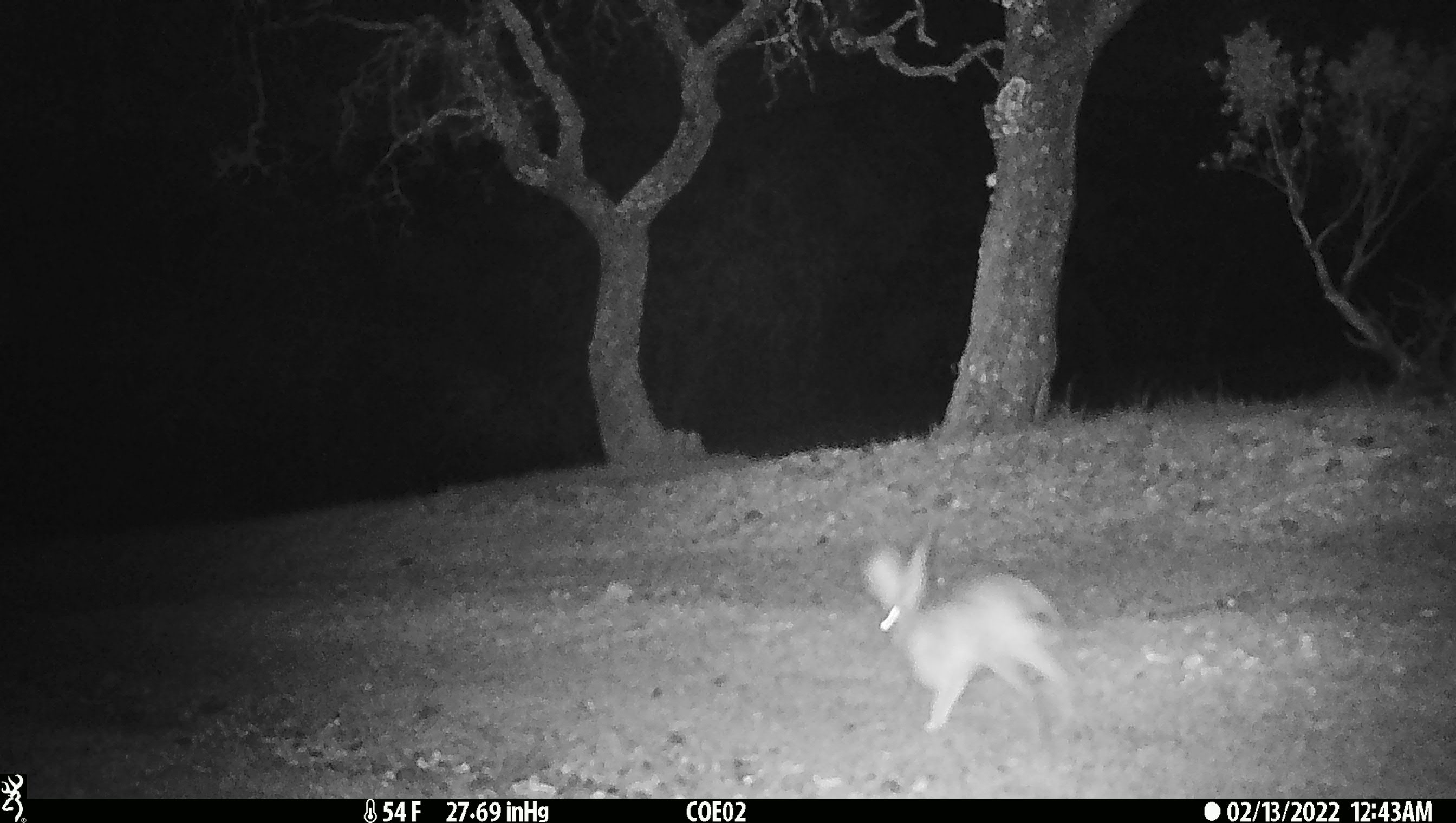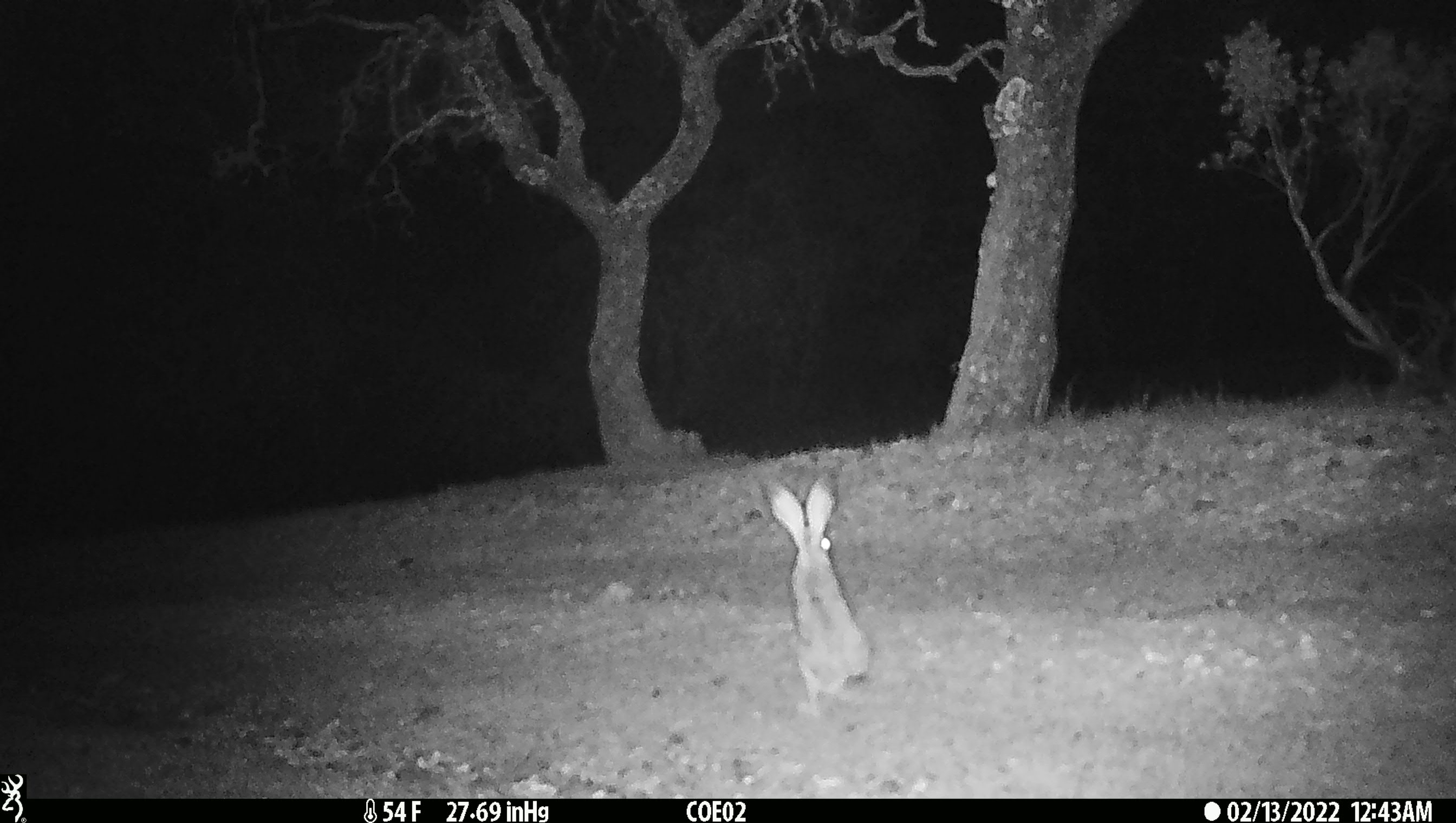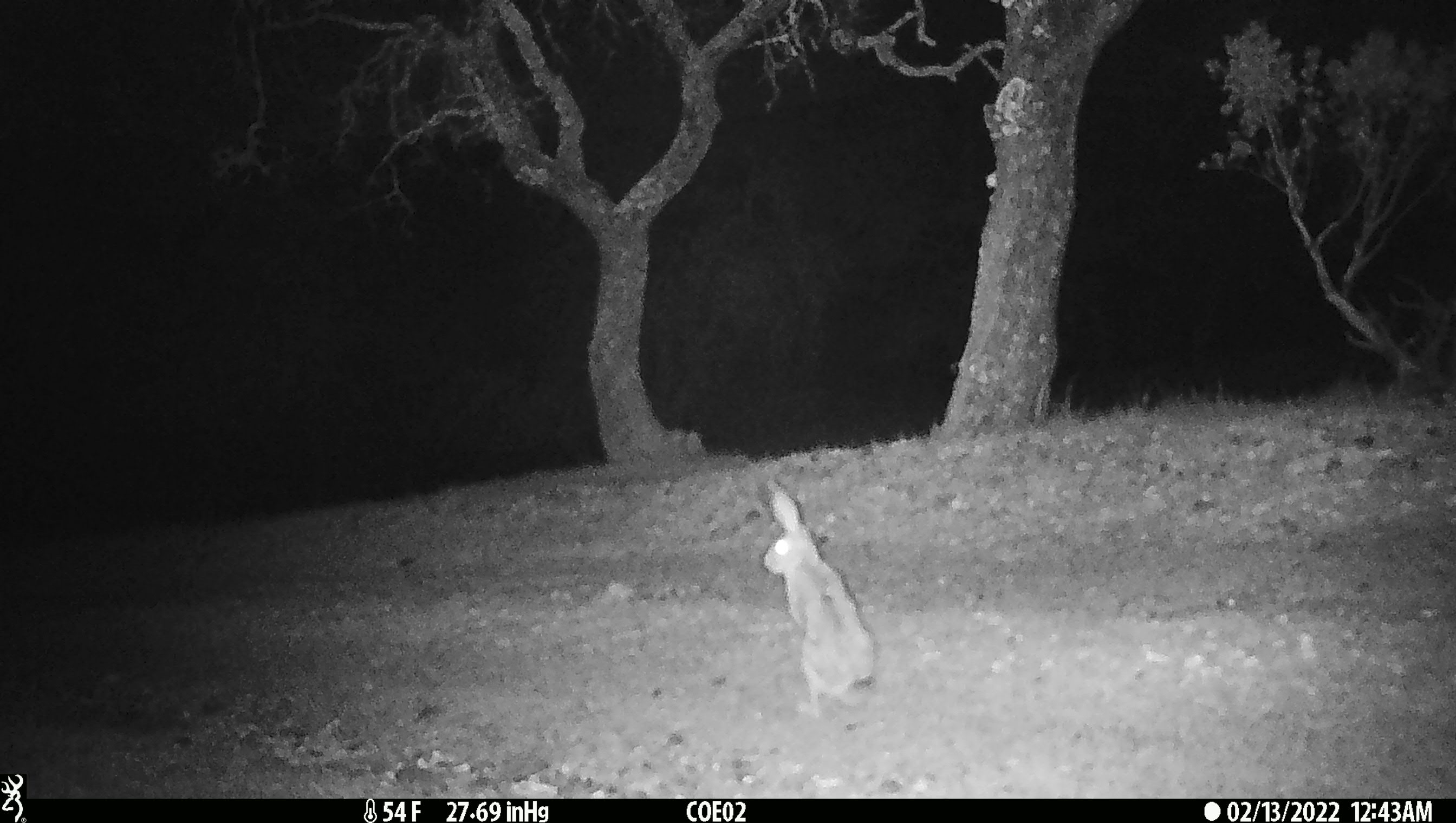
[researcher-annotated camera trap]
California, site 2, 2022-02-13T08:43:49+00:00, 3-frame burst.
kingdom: Animalia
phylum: Chordata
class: Mammalia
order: Lagomorpha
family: Leporidae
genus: Lepus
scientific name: Lepus californicus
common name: black-tailed jackrabbit